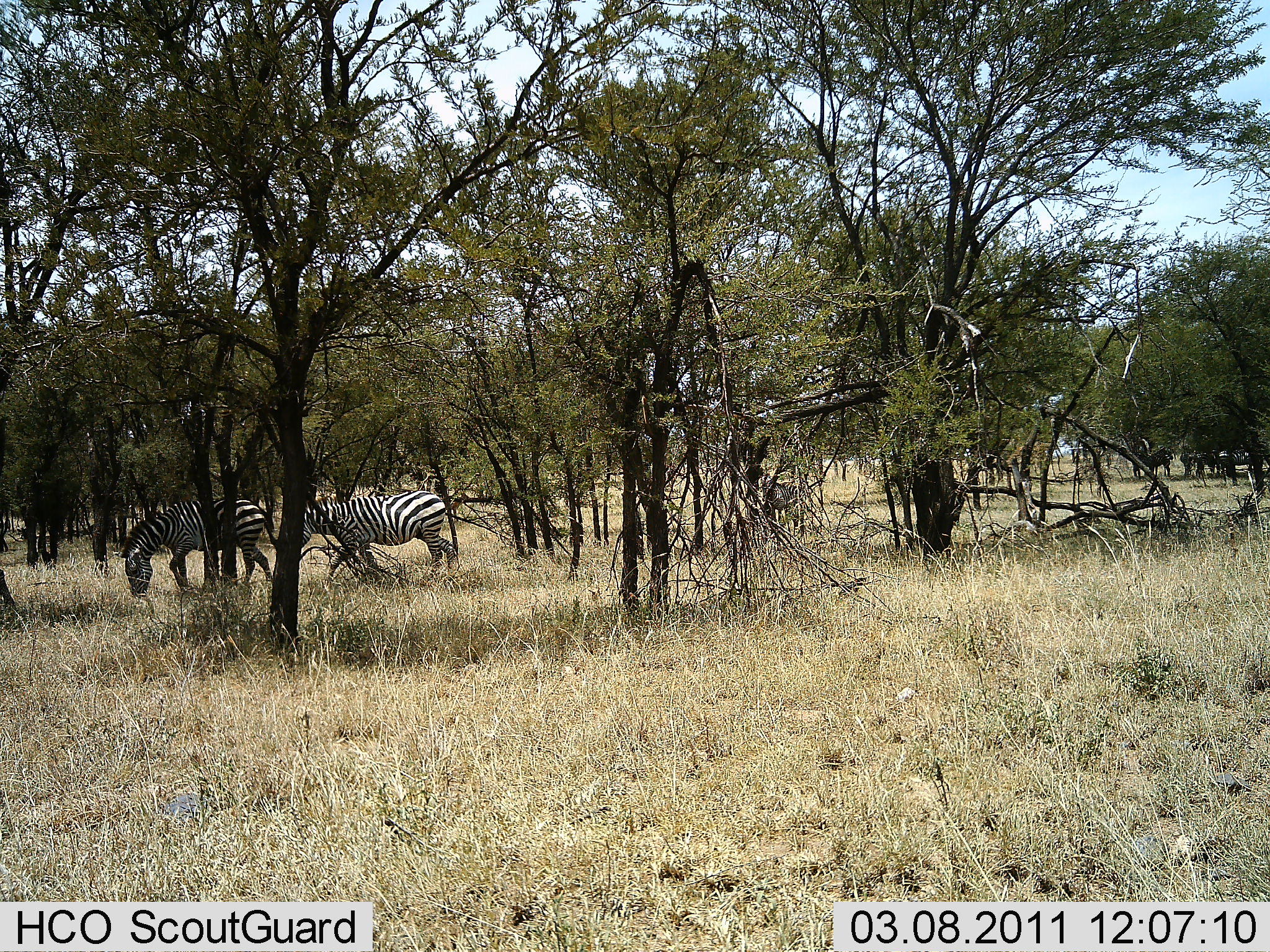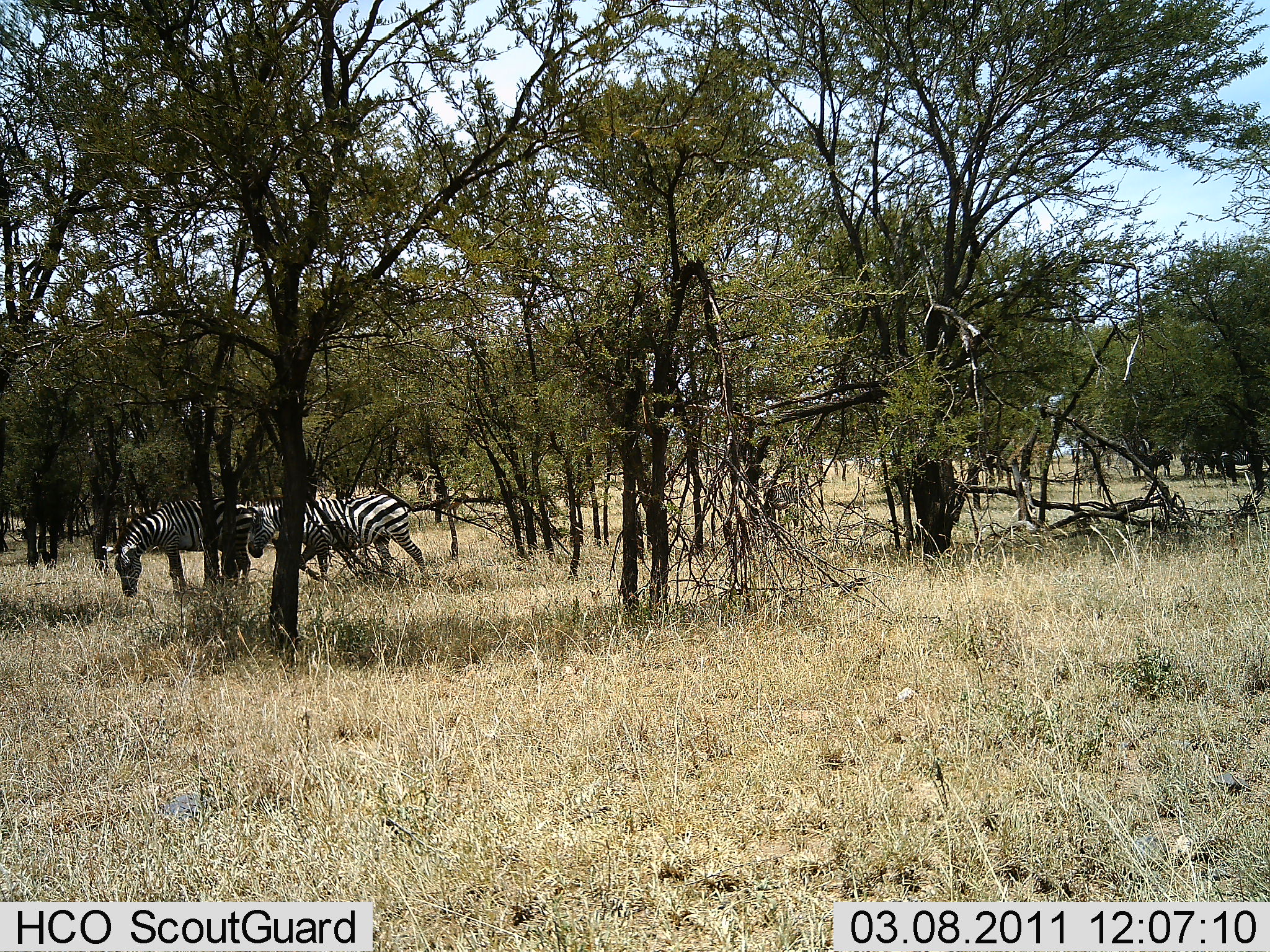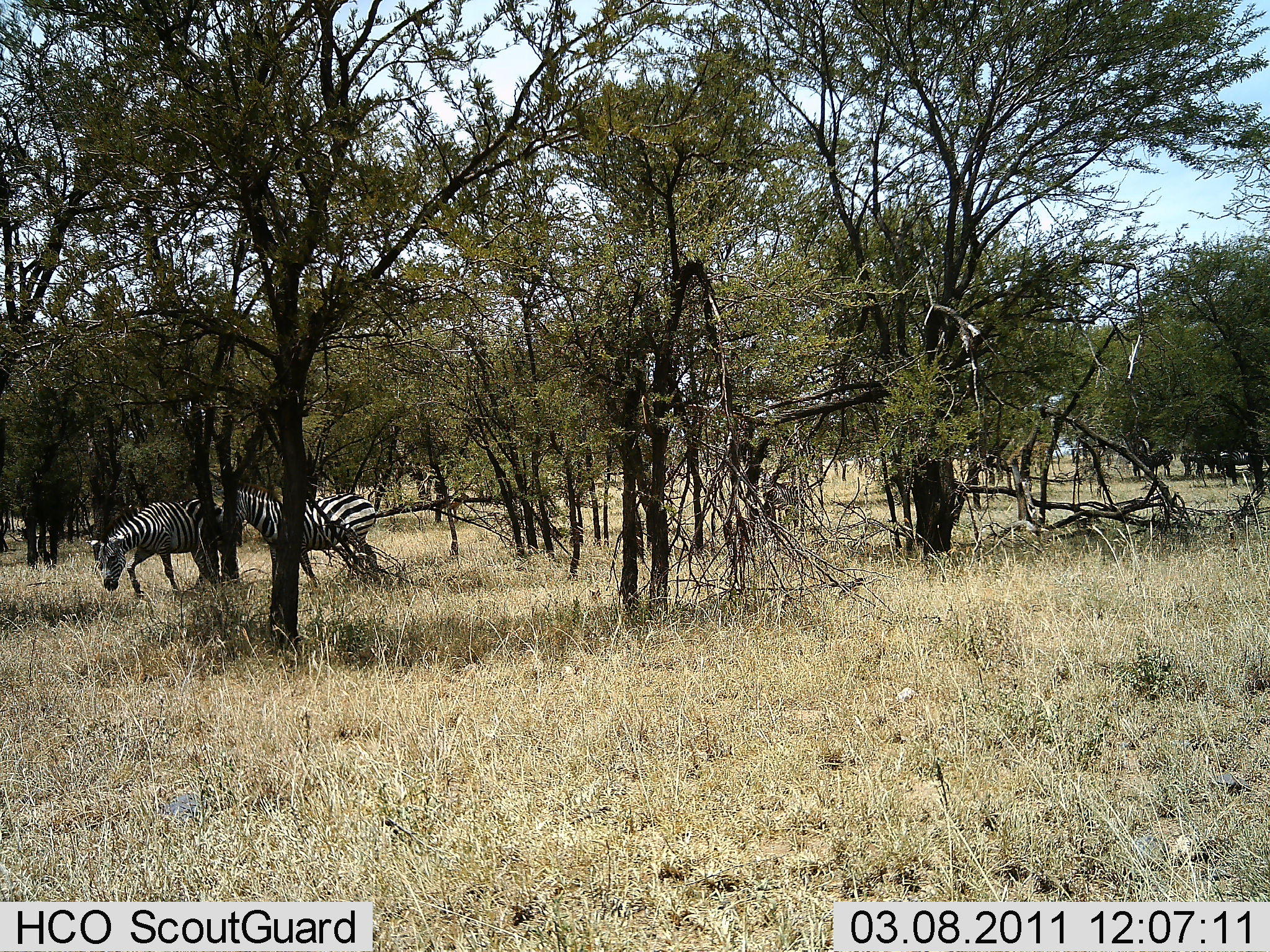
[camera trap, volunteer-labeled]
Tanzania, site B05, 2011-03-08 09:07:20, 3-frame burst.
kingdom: Animalia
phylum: Chordata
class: Mammalia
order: Perissodactyla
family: Equidae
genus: Equus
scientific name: Equus quagga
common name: plains zebra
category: zebra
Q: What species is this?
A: Zebra (plains zebra) (Equus quagga).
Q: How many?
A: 2.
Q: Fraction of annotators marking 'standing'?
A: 0%.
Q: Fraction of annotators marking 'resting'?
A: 0%.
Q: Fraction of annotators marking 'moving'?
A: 88%.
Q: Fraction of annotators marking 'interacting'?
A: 6%.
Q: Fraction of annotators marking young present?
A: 0%.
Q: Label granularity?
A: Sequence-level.